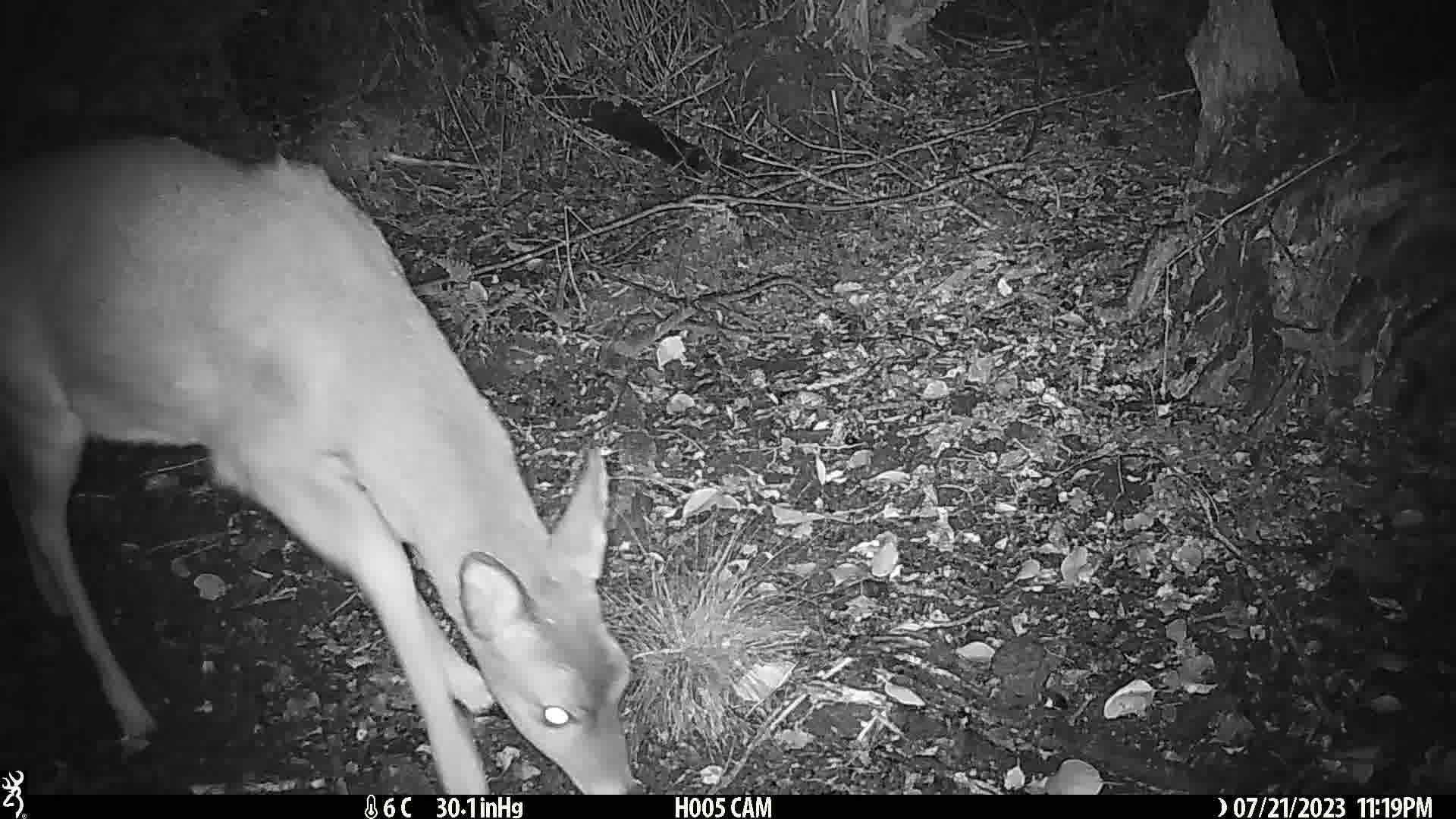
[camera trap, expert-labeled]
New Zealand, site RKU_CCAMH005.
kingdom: Animalia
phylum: Chordata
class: Mammalia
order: Artiodactyla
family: Cervidae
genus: Odocoileus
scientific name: Odocoileus virginianus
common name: white-tailed deer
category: white tailed deer